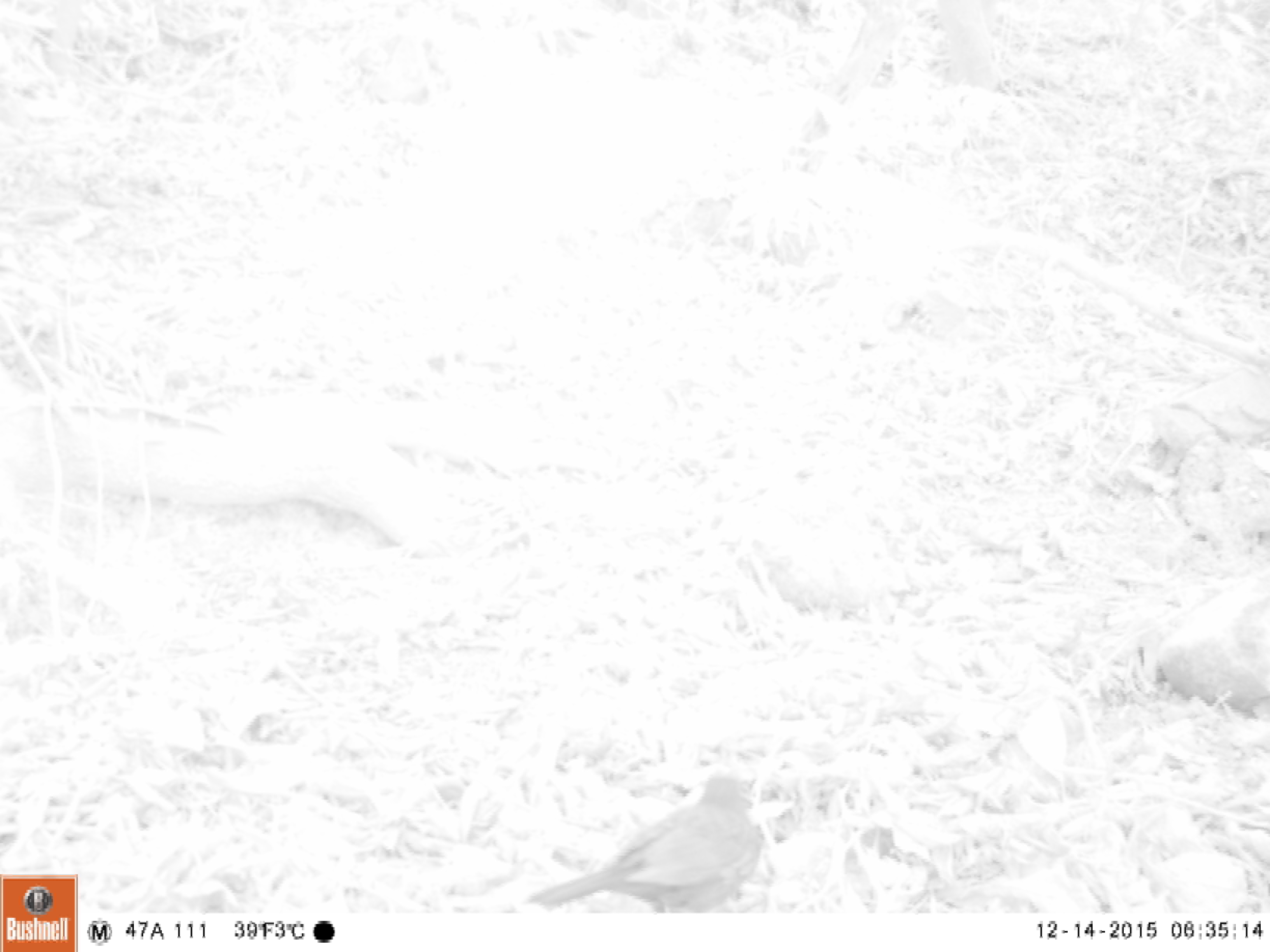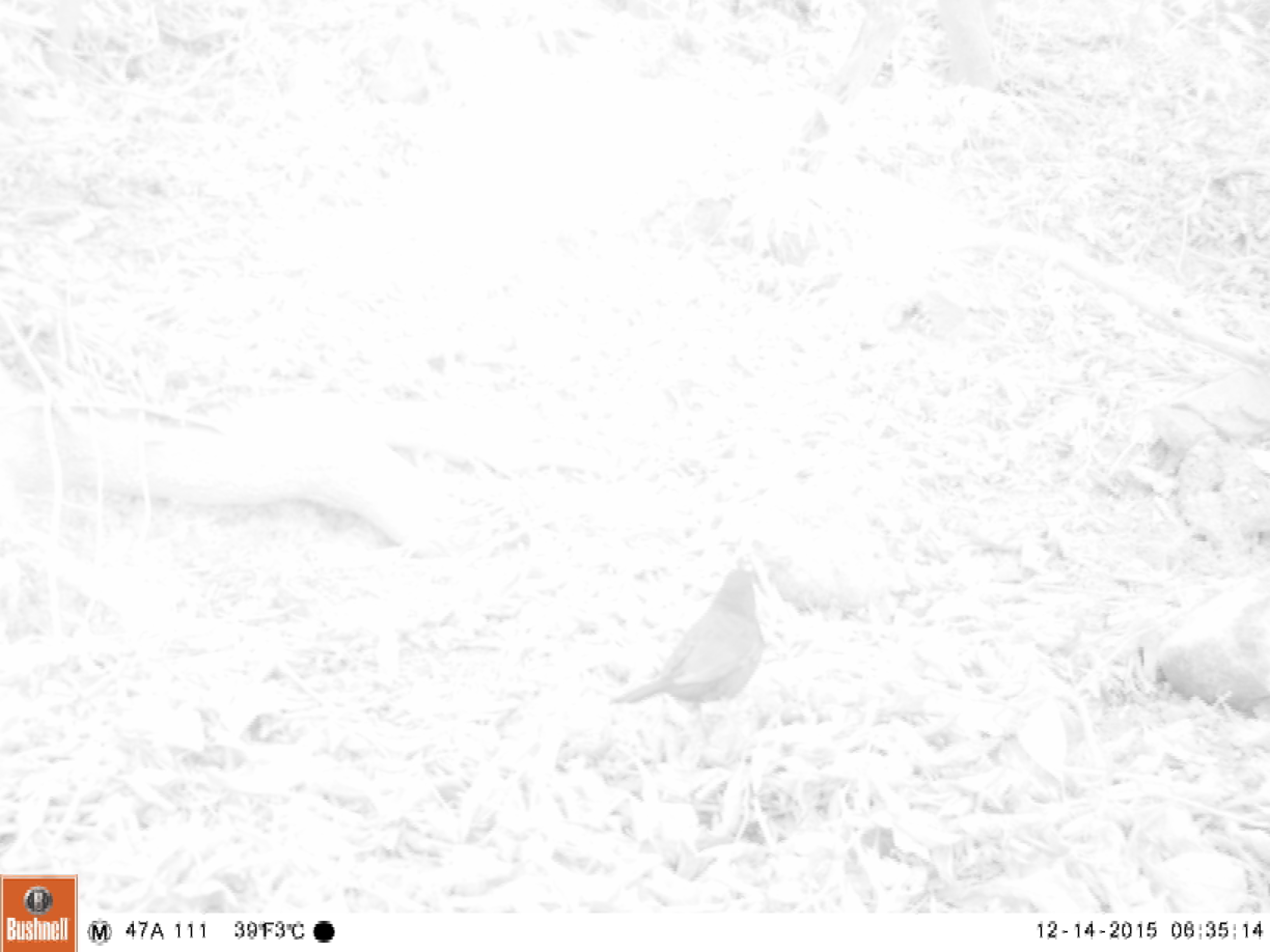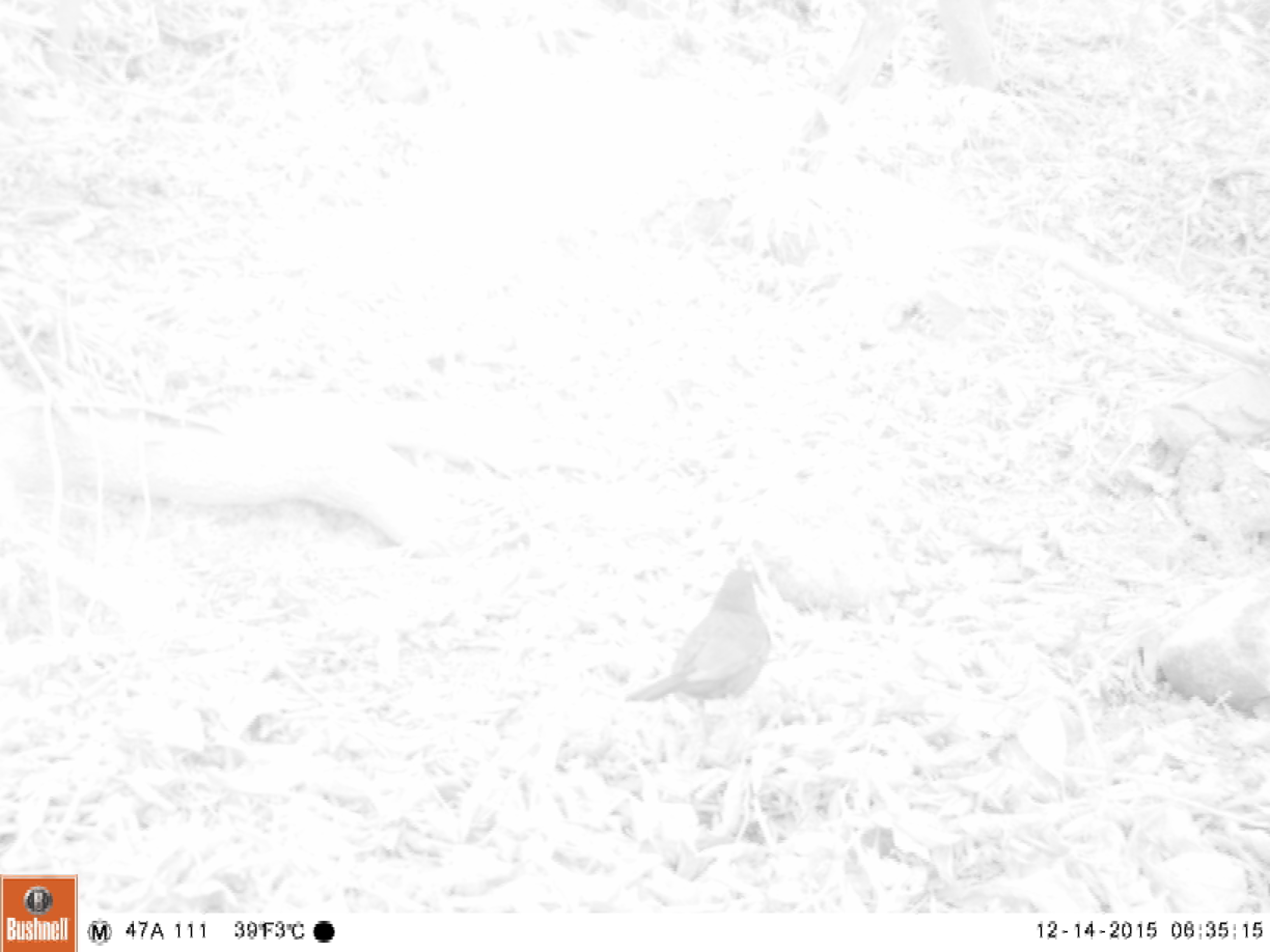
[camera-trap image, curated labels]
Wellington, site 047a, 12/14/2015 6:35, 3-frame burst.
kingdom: Animalia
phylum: Chordata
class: Aves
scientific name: Aves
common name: bird